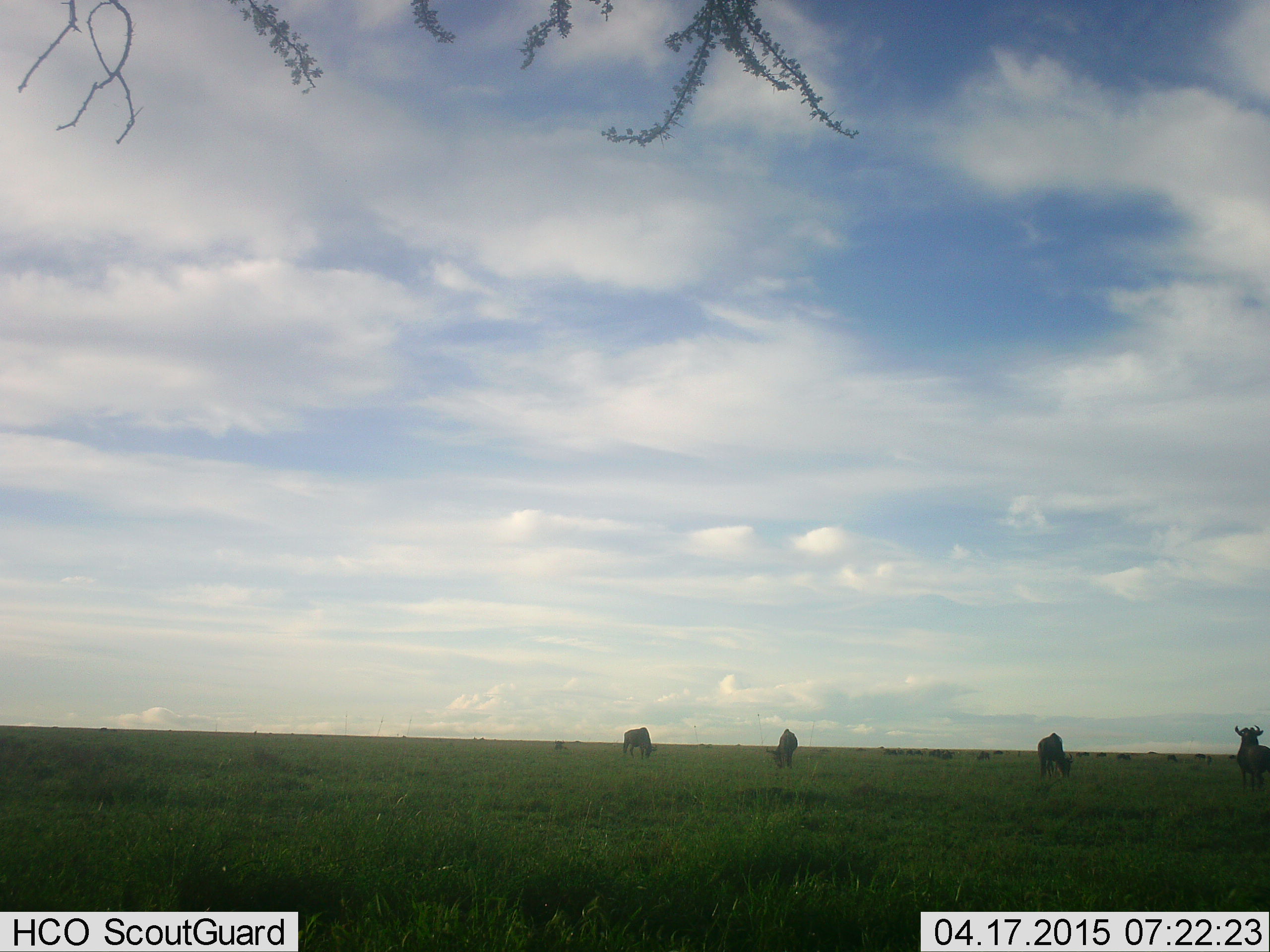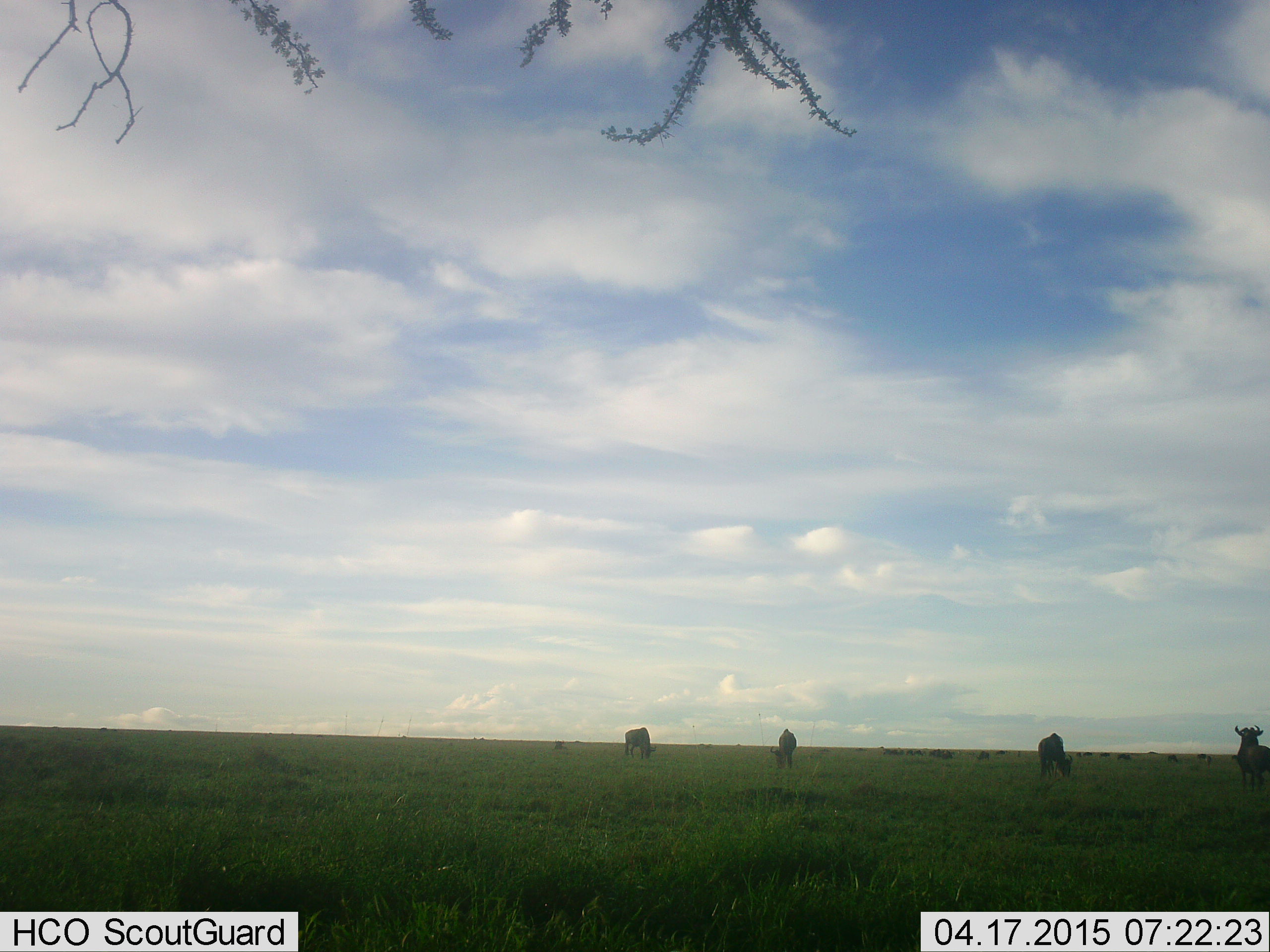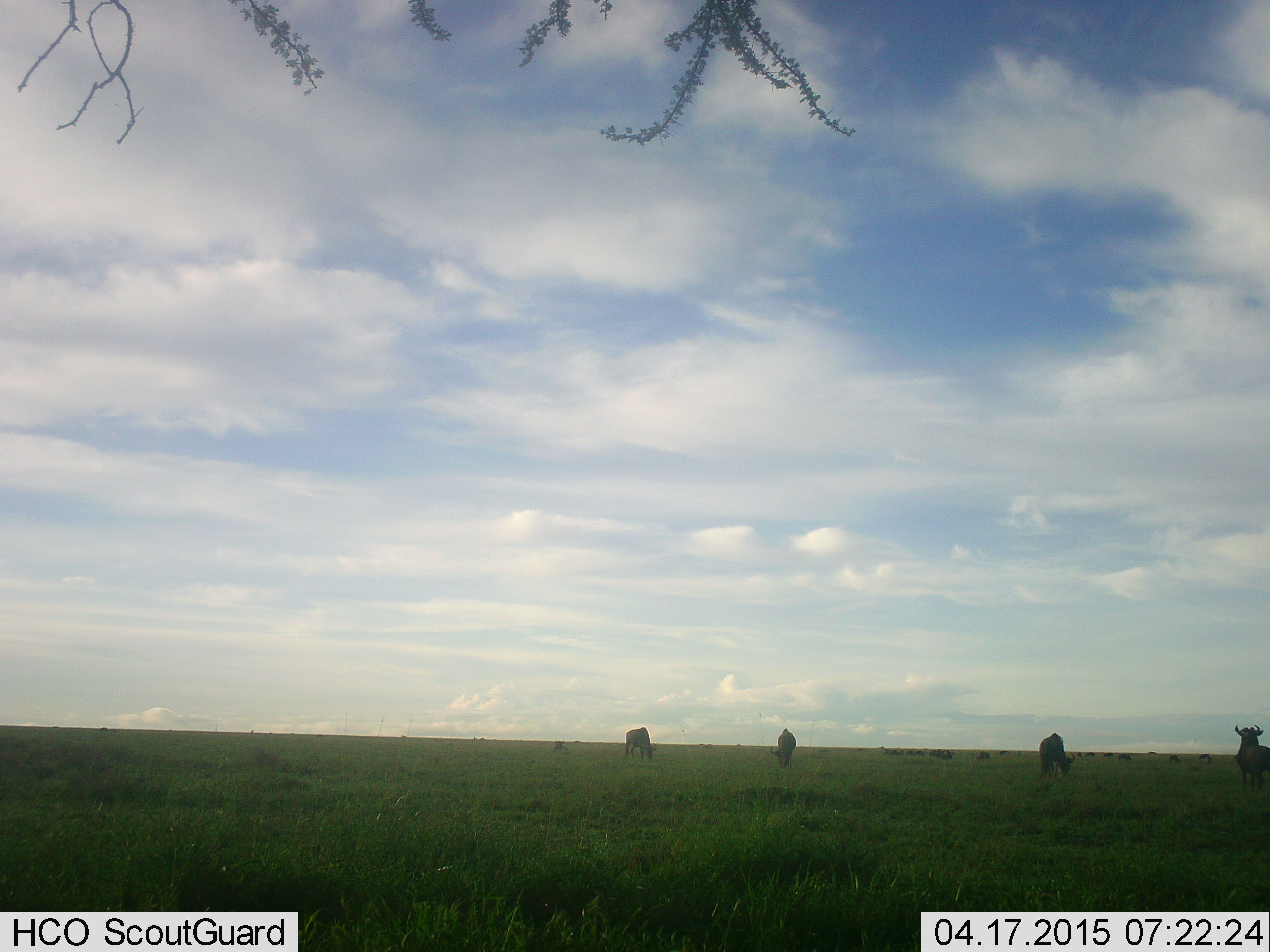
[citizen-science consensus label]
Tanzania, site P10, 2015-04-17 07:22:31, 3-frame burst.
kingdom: Animalia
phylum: Chordata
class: Mammalia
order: Artiodactyla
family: Bovidae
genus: Connochaetes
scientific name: Connochaetes taurinus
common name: blue wildebeest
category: wildebeest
Wildebeest (blue wildebeest) (Connochaetes taurinus), count 4. Behavior (volunteer vote fractions): standing 80%, resting 0%, moving 10%, interacting 0%. Young present (vote fraction): 0%. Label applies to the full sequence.